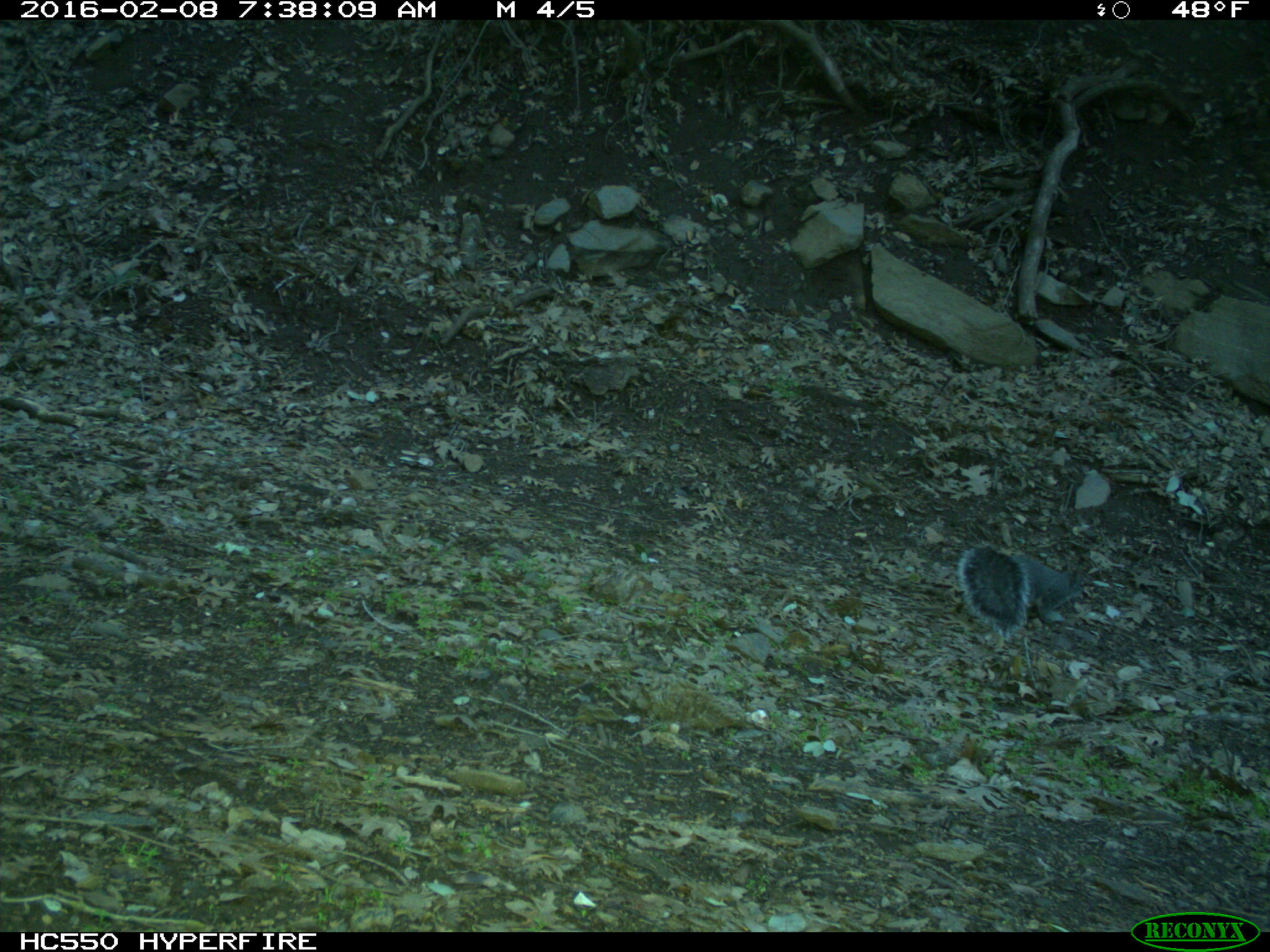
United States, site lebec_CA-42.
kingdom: Animalia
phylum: Chordata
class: Mammalia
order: Rodentia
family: Sciuridae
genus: Sciurus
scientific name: Sciurus carolinensis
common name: eastern gray squirrel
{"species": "Sciurus carolinensis (eastern gray squirrel)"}